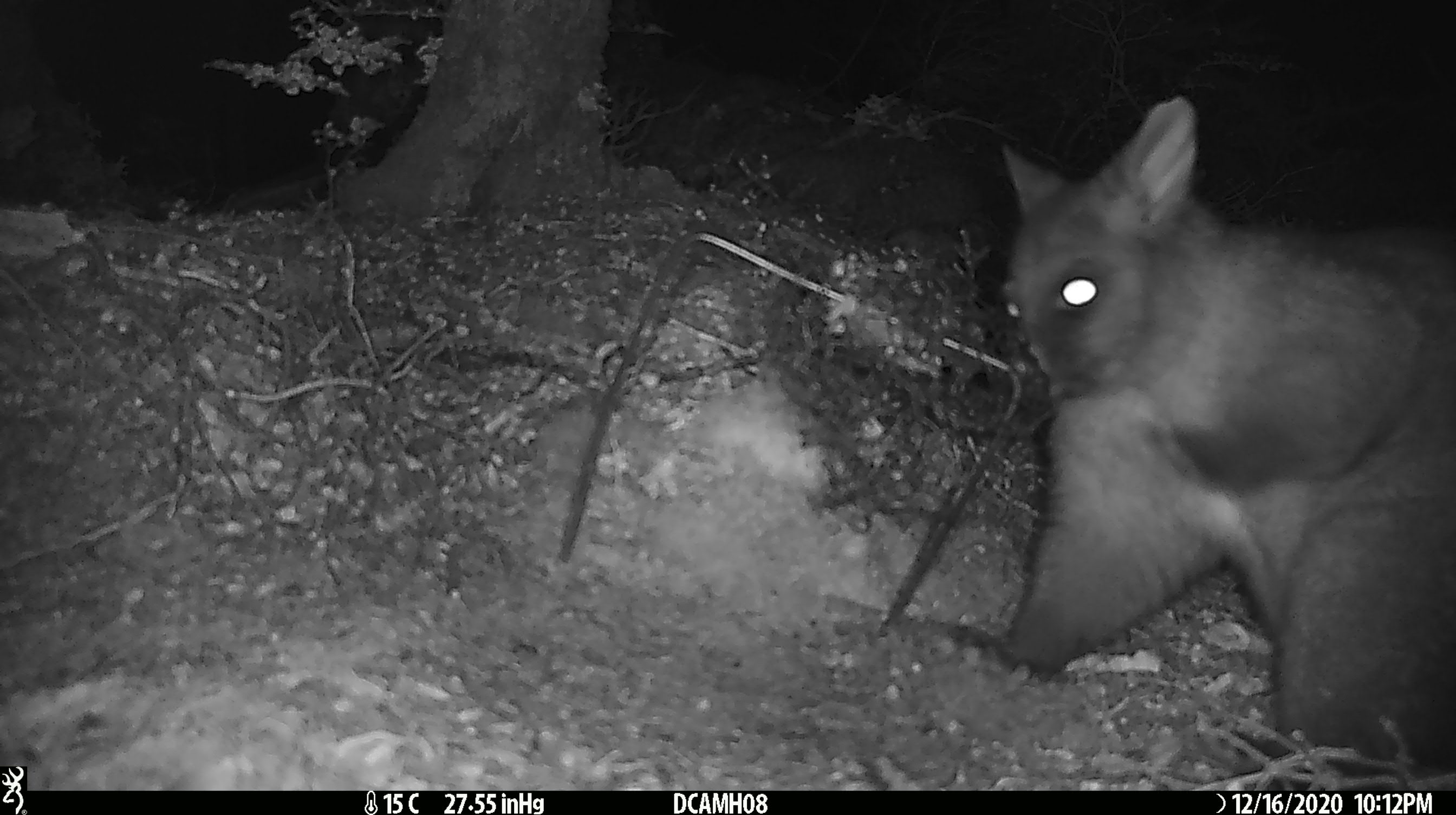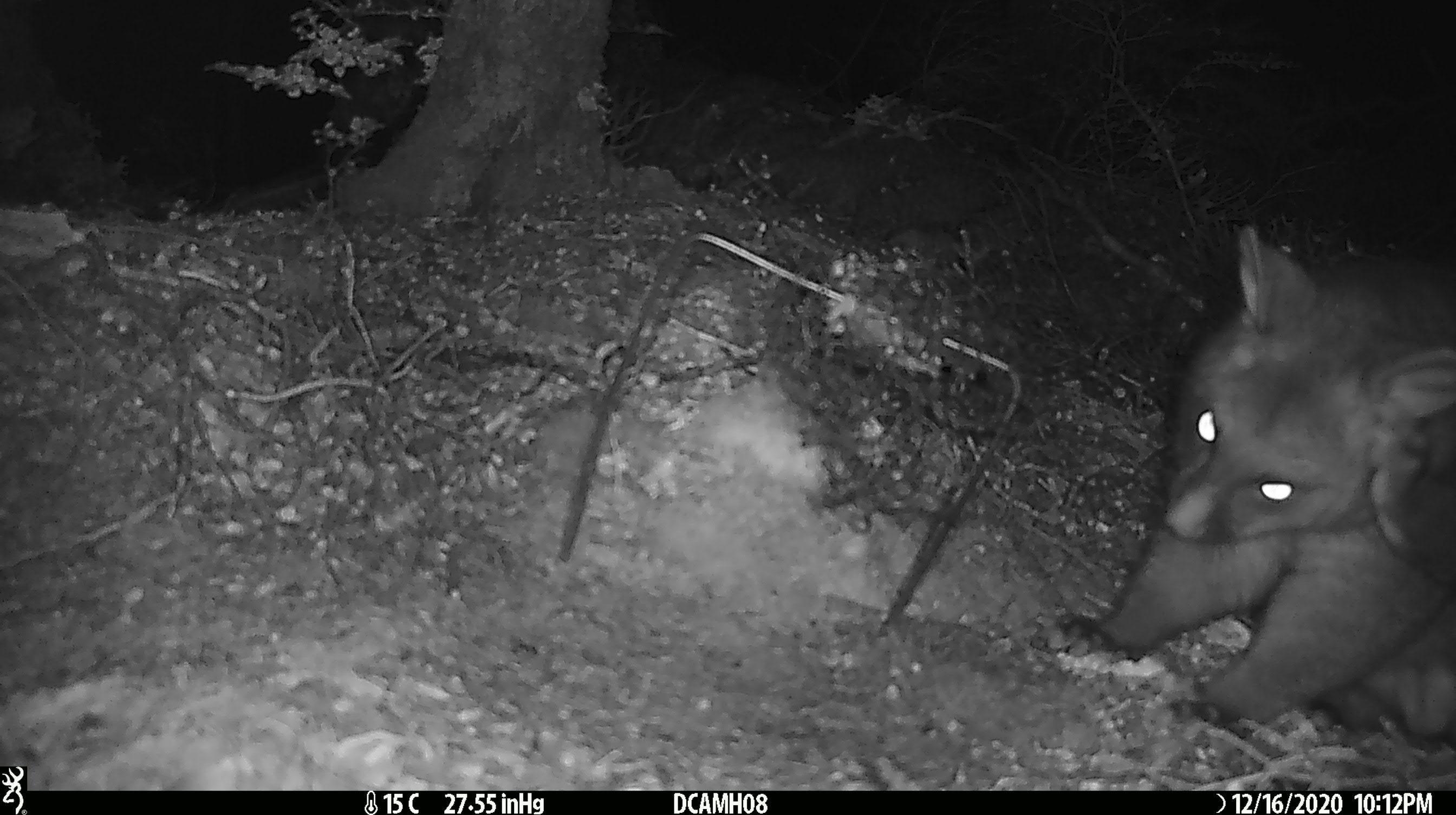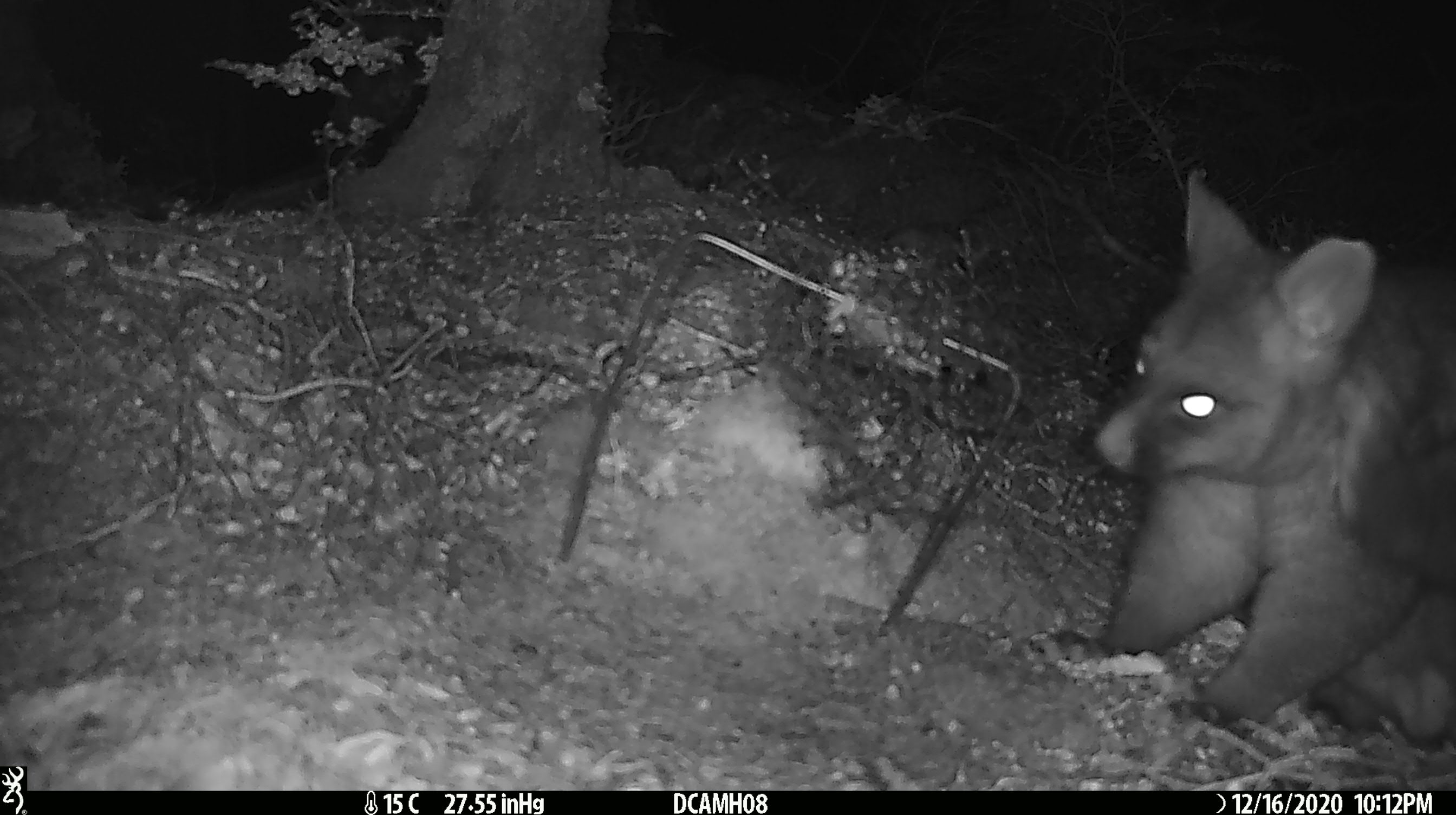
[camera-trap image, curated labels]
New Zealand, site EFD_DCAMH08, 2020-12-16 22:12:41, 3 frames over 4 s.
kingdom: Animalia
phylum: Chordata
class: Mammalia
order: Diprotodontia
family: Phalangeridae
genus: Trichosurus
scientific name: Trichosurus vulpecula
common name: common brushtail possum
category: possum